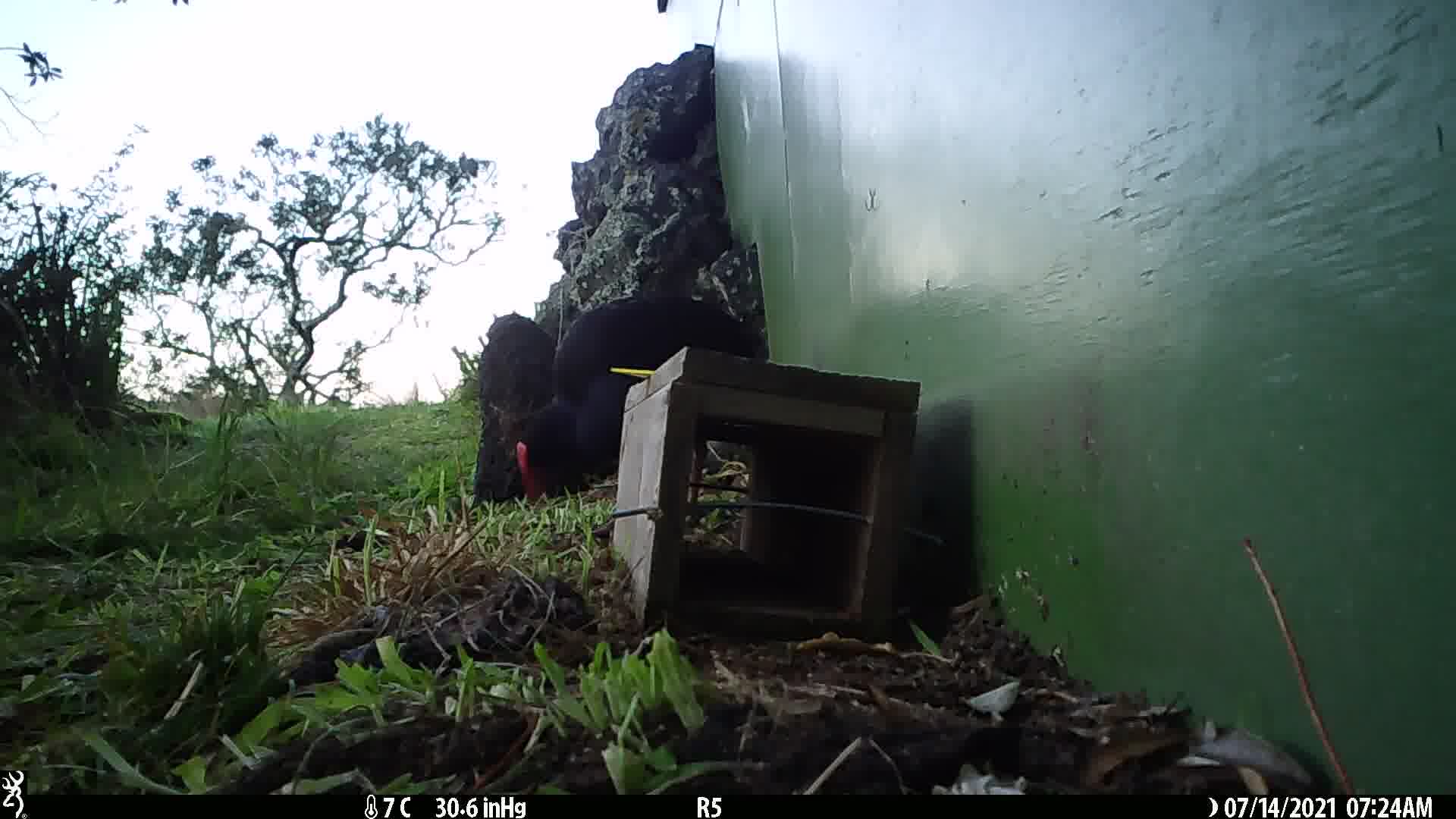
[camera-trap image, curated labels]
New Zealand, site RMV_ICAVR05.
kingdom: Animalia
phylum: Chordata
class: Aves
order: Gruiformes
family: Rallidae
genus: Porphyrio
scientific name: Porphyrio melanotus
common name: australasian swamphen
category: pukeko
Pukeko (australasian swamphen) (Porphyrio melanotus).